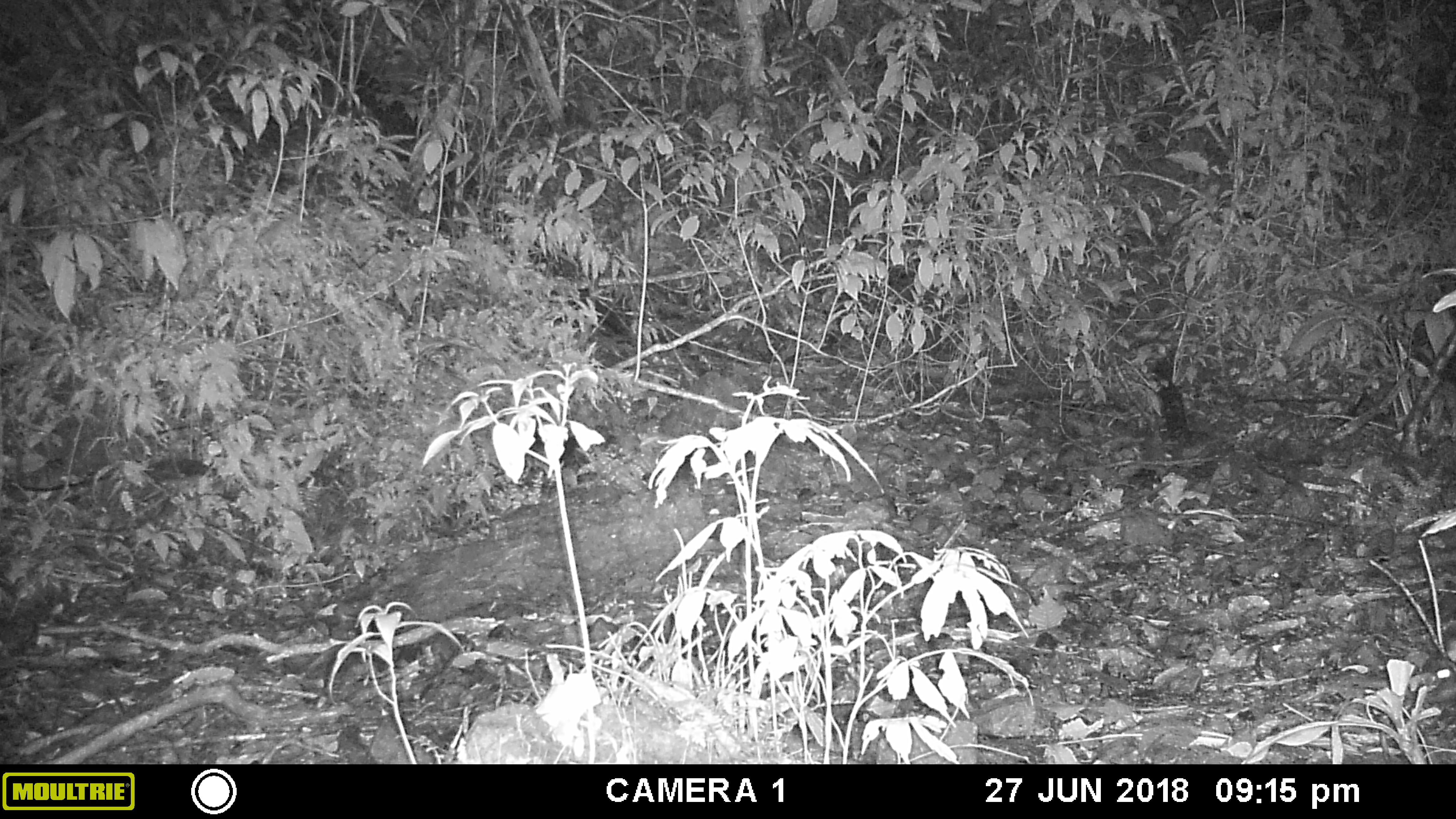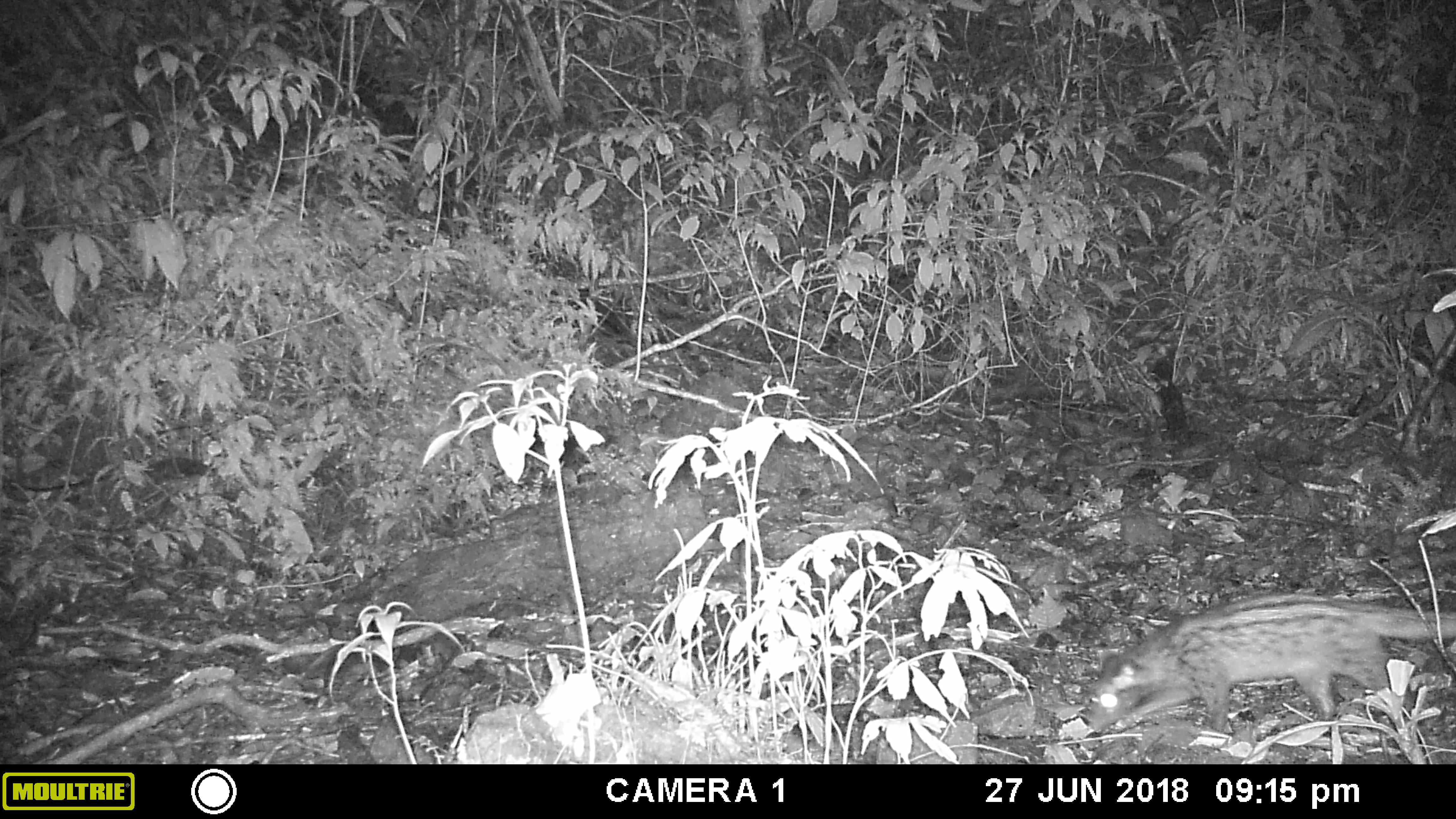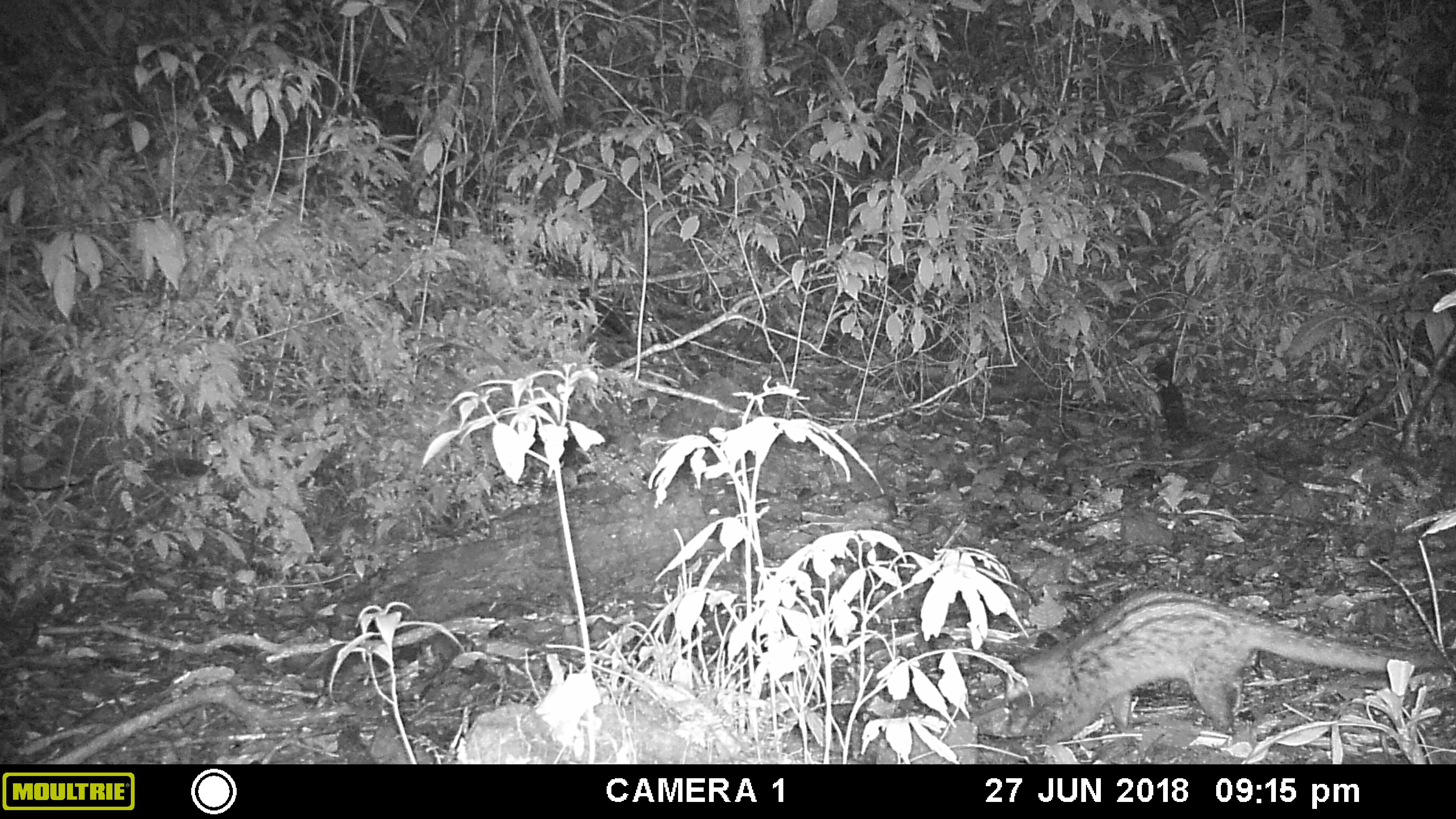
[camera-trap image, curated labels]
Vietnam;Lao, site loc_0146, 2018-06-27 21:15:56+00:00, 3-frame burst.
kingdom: Animalia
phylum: Chordata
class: Mammalia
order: Carnivora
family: Viverridae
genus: Paradoxurus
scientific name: Paradoxurus hermaphroditus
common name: common palm civet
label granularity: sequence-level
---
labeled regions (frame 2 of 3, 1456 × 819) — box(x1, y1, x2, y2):
common palm civet: box(1090, 589, 1456, 734)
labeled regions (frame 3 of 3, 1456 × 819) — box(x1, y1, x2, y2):
common palm civet: box(1003, 587, 1447, 744)